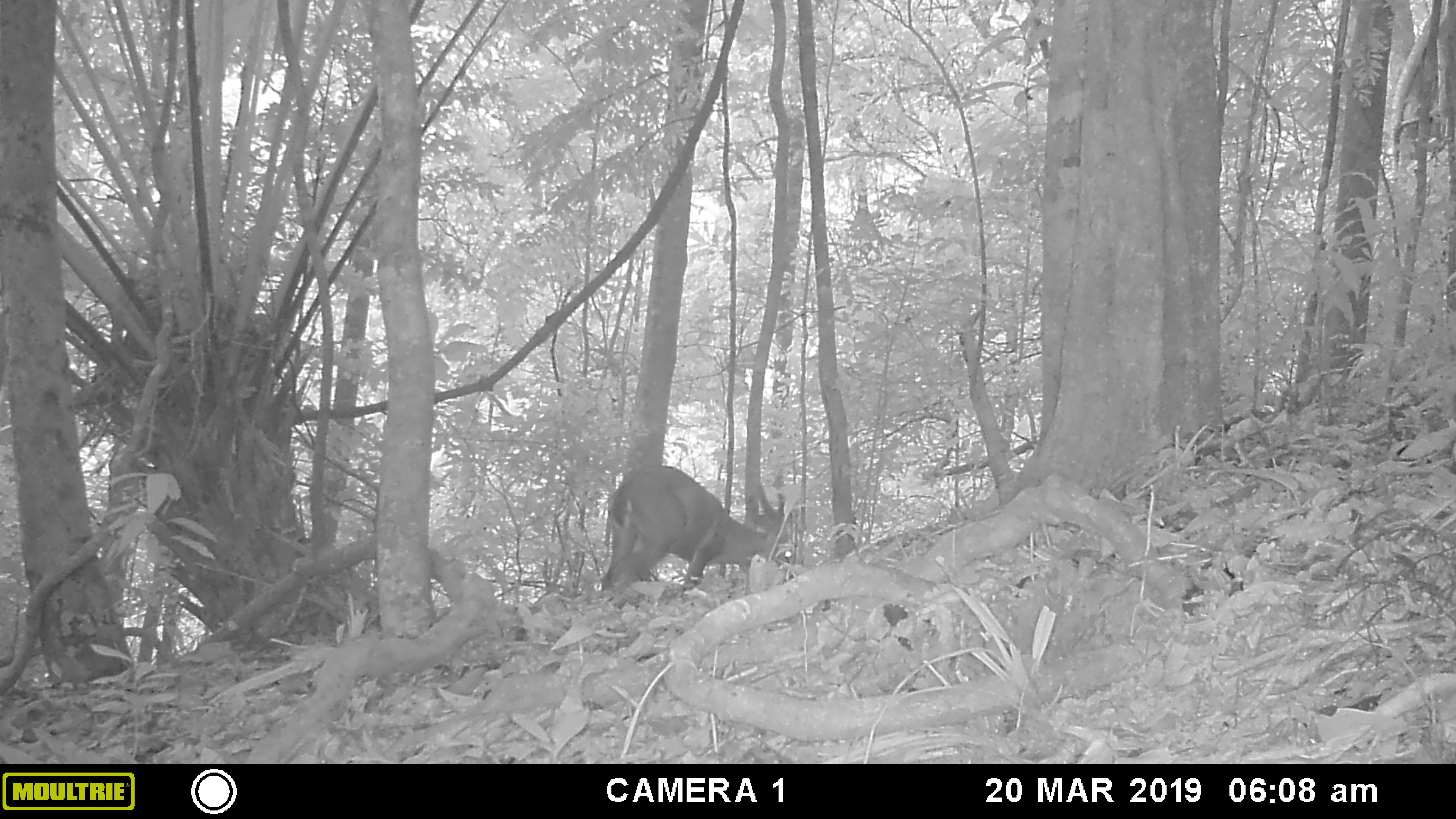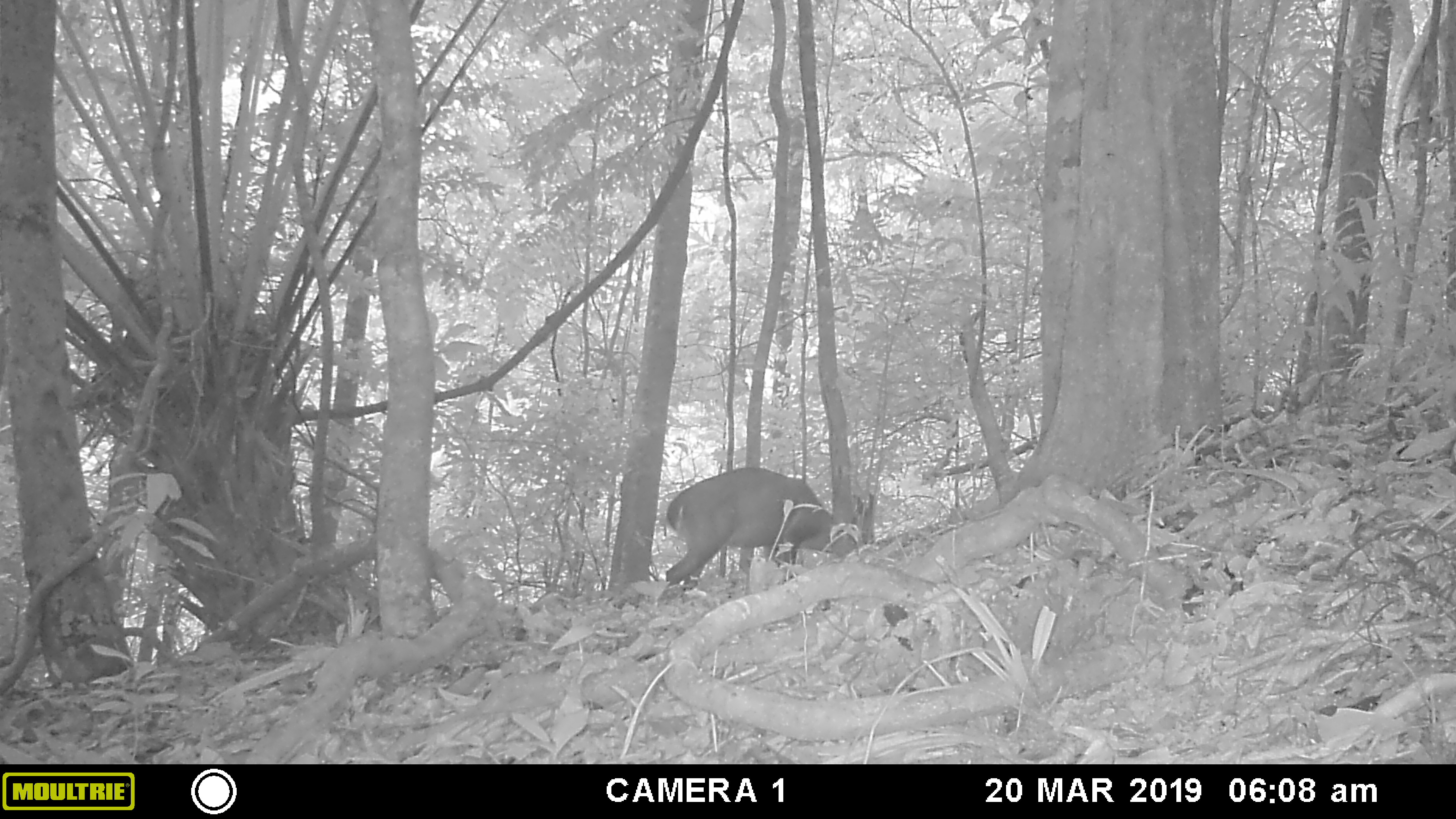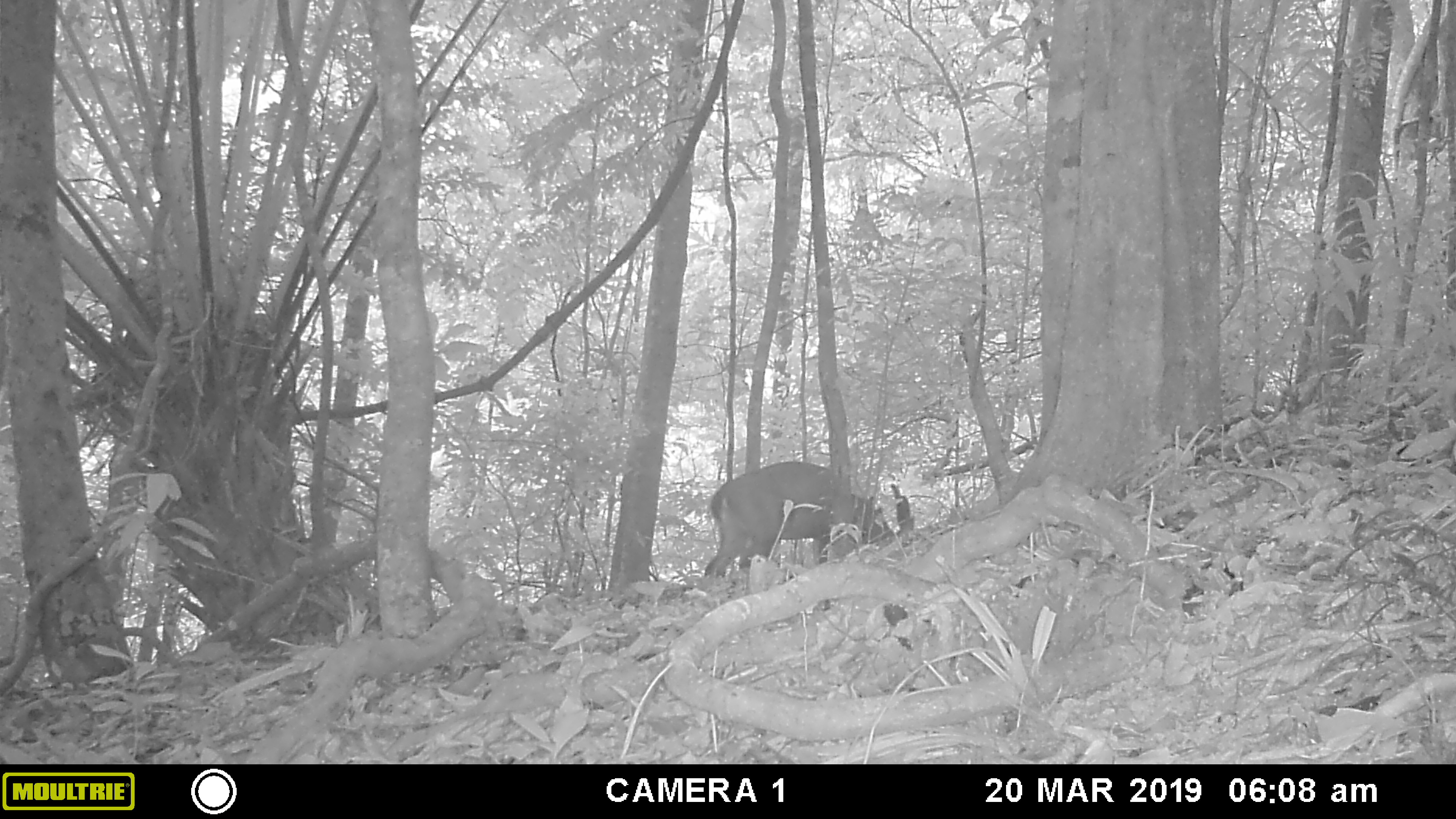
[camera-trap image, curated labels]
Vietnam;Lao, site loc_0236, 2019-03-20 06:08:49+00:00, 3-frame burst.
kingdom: Animalia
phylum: Chordata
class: Mammalia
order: Artiodactyla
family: Cervidae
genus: Muntiacus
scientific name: Muntiacus vuquangensis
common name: large-antlered muntjac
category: large antlered muntjac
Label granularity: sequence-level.